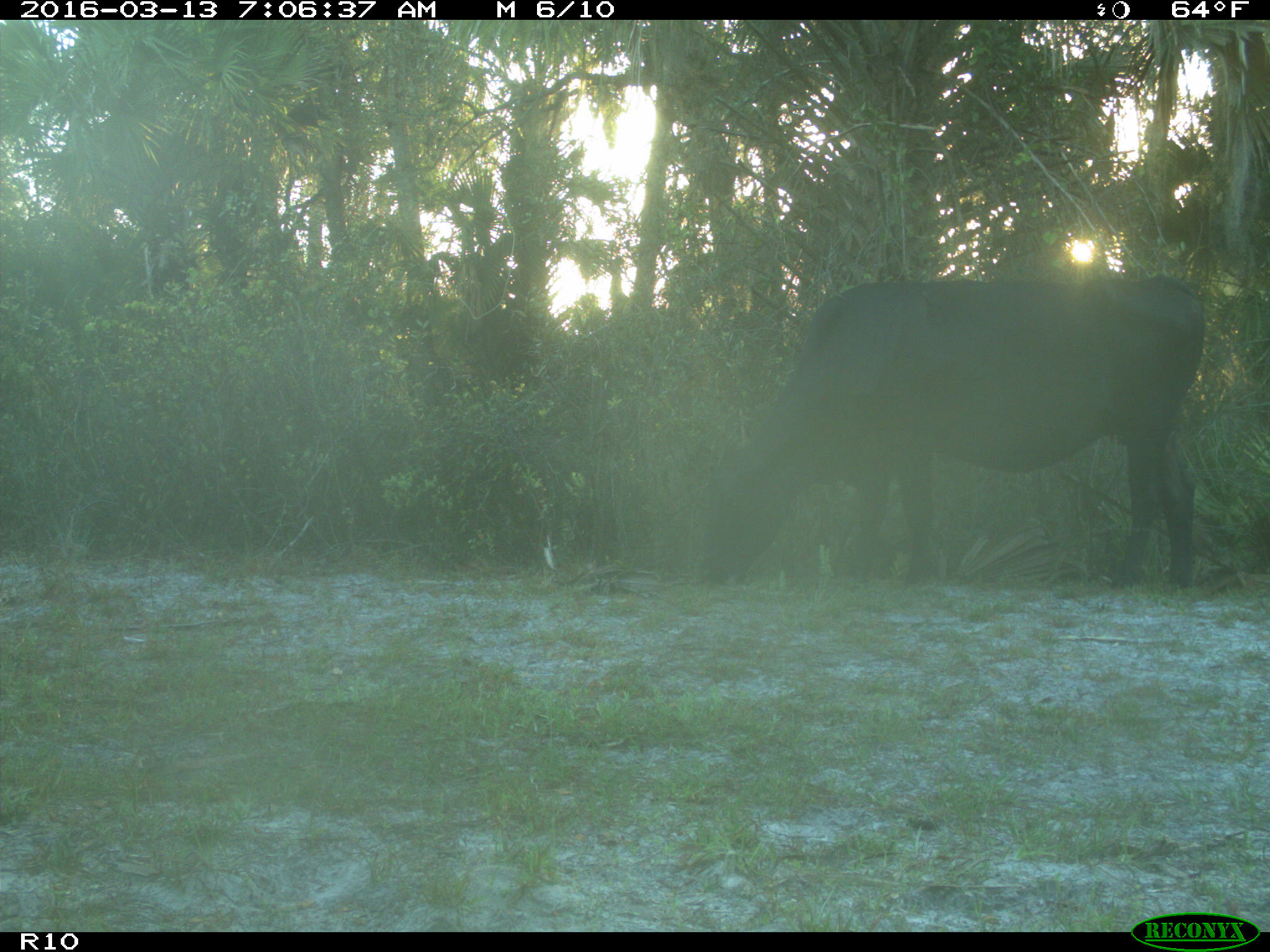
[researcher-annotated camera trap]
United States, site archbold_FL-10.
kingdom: Animalia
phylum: Chordata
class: Mammalia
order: Artiodactyla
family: Bovidae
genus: Bos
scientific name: Bos taurus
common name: domestic cow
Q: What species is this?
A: Bos taurus (domestic cow).